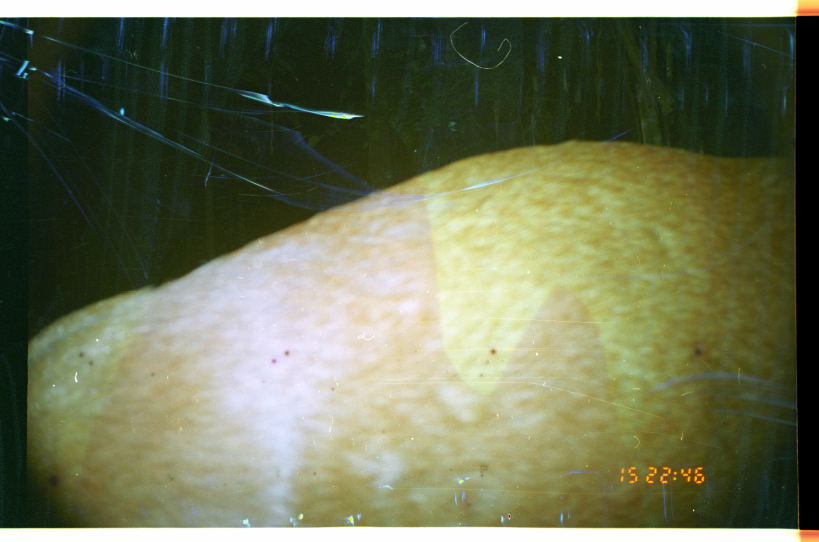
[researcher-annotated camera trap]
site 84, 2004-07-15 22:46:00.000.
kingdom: Animalia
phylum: Chordata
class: Mammalia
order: Artiodactyla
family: Cervidae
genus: Mazama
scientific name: Mazama americana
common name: red brocket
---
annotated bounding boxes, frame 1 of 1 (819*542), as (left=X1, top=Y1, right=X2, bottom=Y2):
mazama americana: (left=26, top=138, right=795, bottom=527)